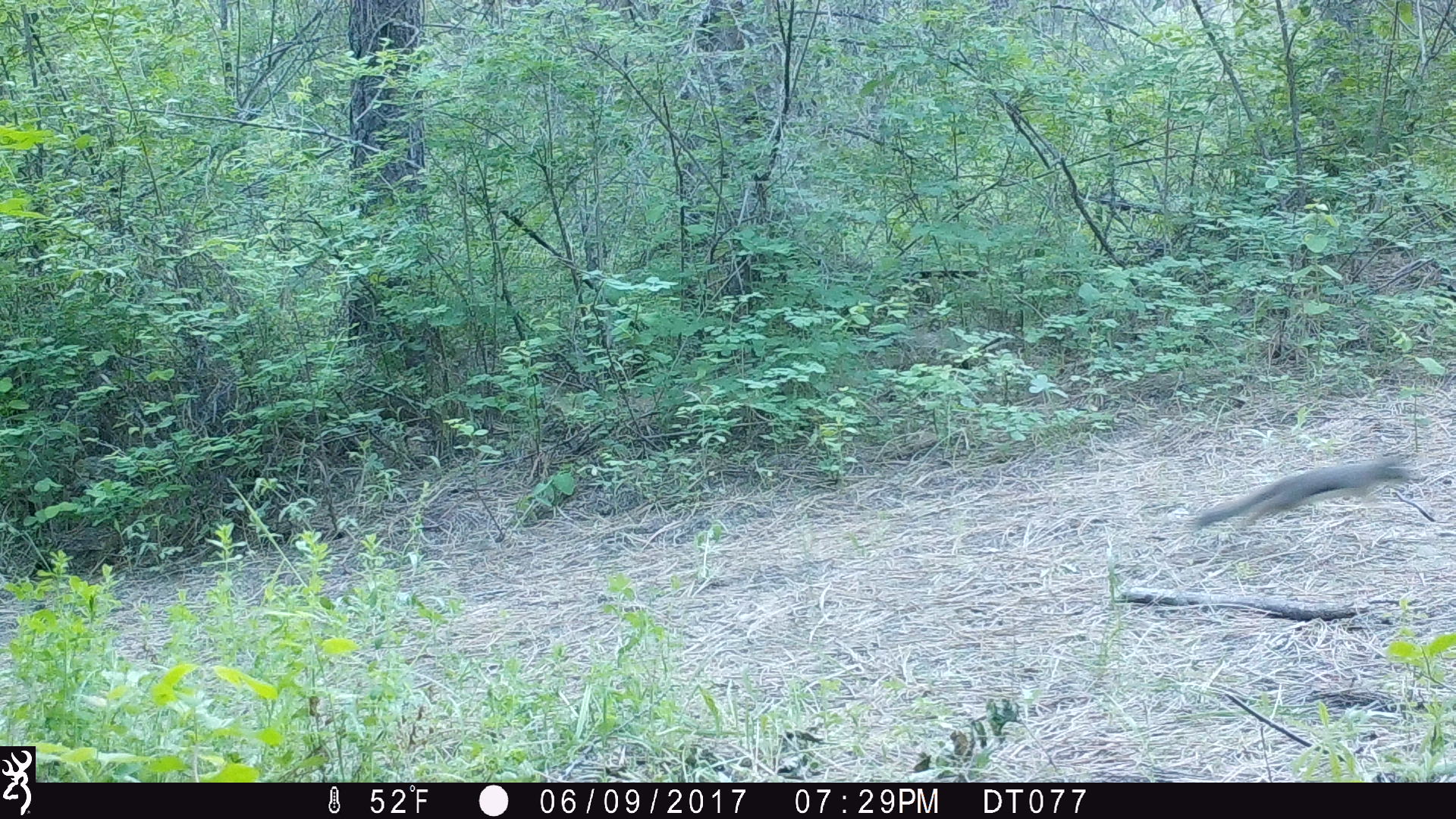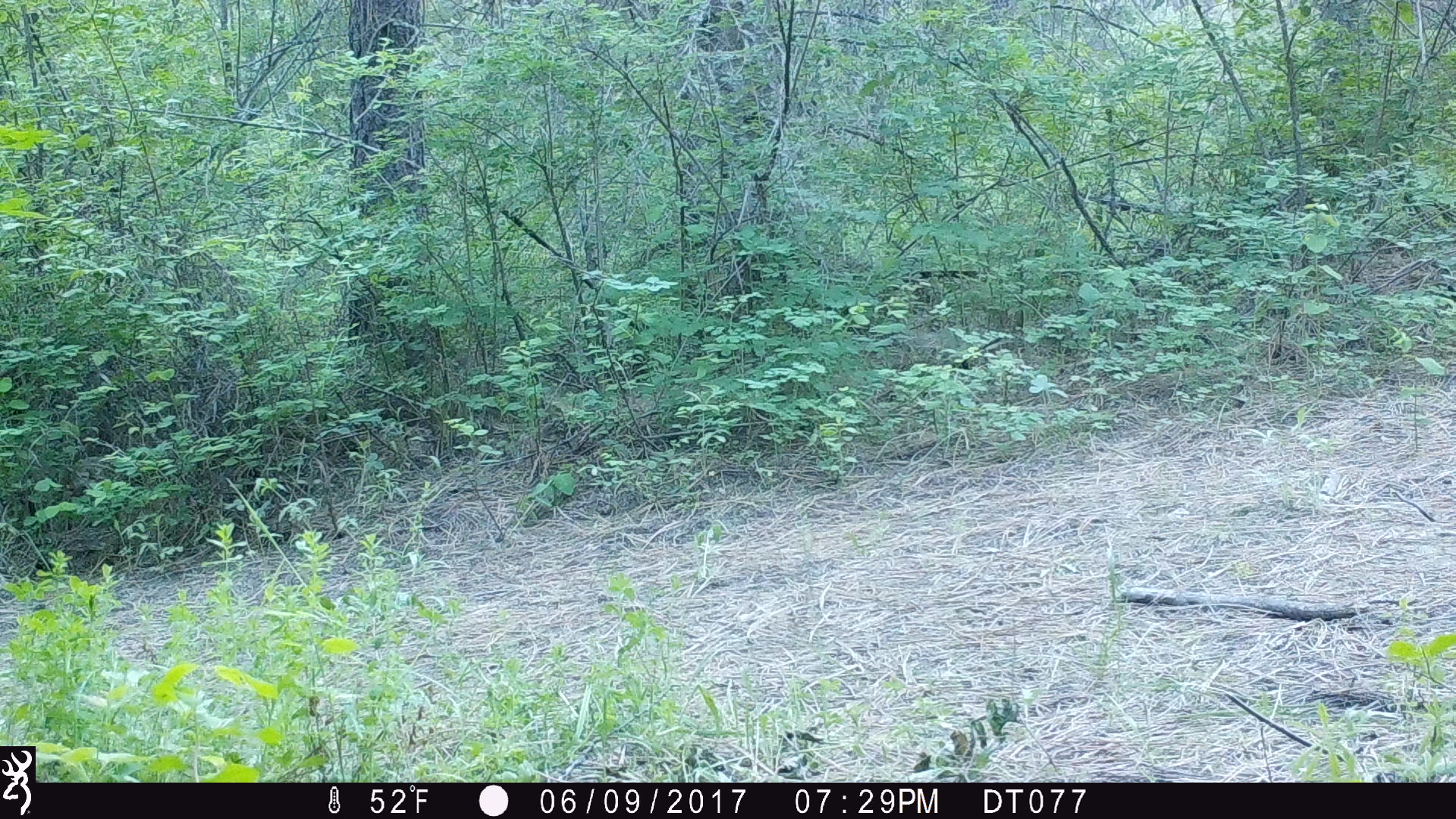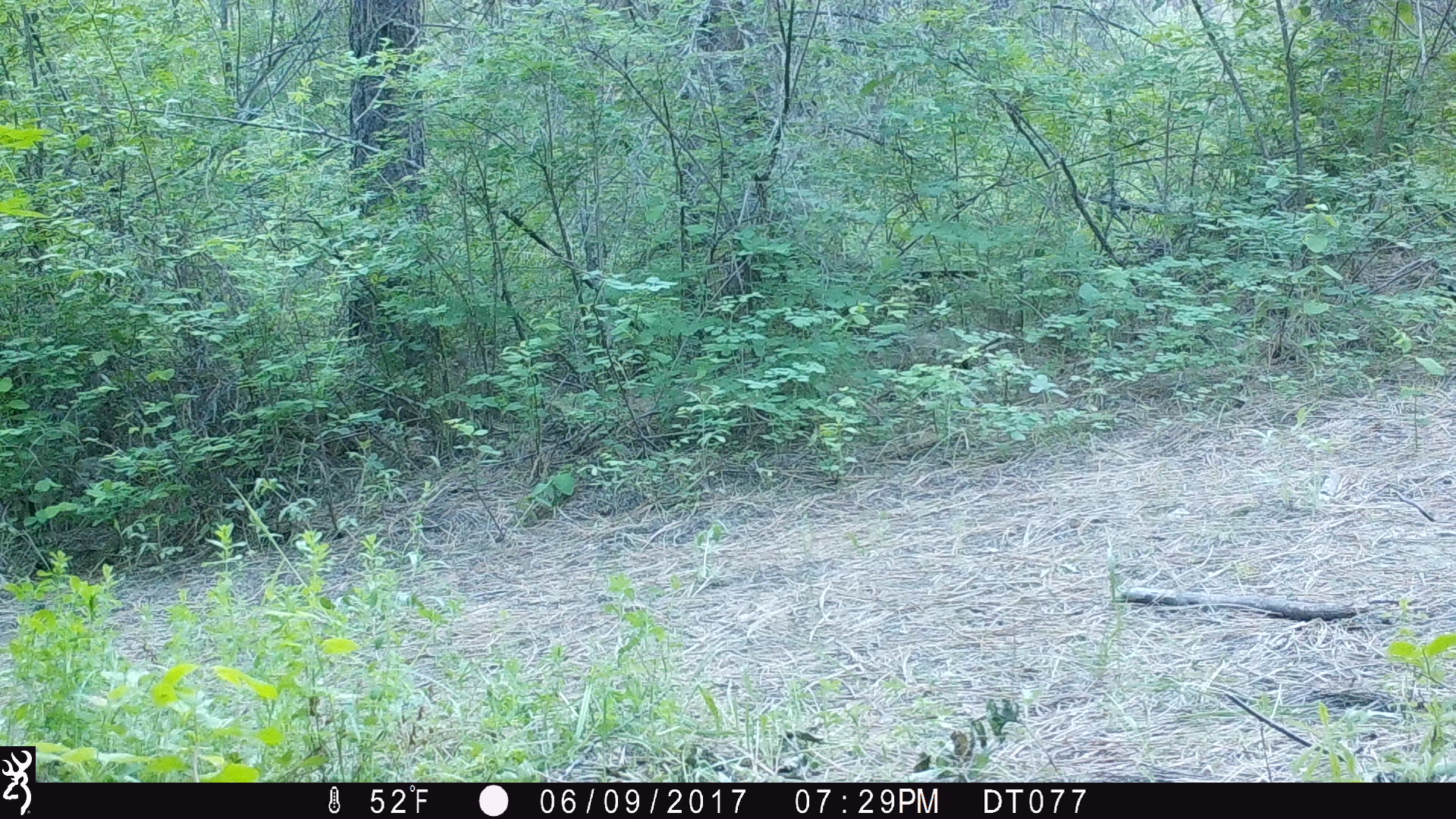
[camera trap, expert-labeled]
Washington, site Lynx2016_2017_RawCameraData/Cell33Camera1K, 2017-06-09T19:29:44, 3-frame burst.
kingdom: Animalia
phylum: Chordata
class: Mammalia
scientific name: Mammalia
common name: small mammal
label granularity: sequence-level